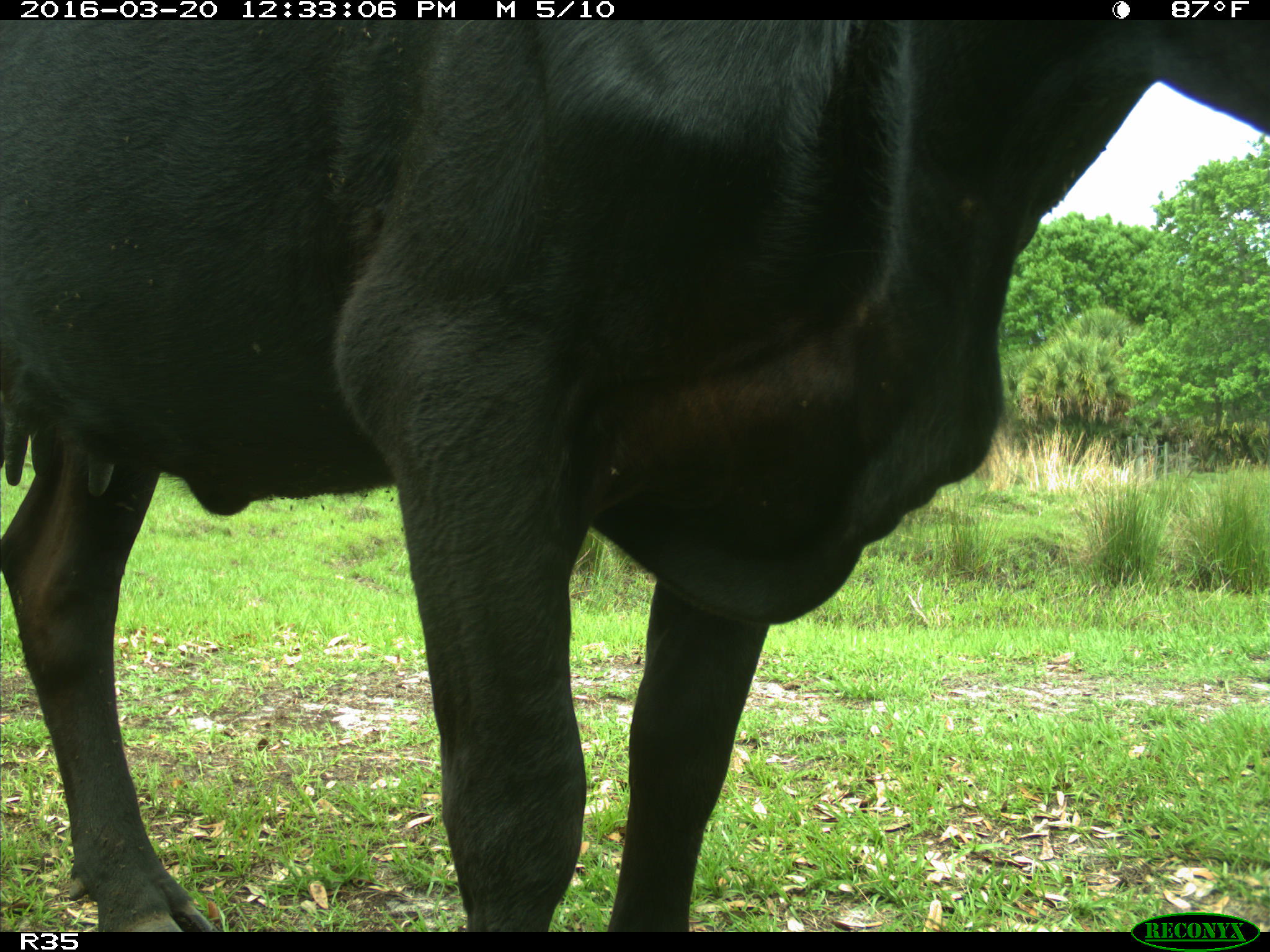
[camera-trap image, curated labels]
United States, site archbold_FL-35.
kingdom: Animalia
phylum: Chordata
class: Mammalia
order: Artiodactyla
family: Bovidae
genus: Bos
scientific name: Bos taurus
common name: domestic cow